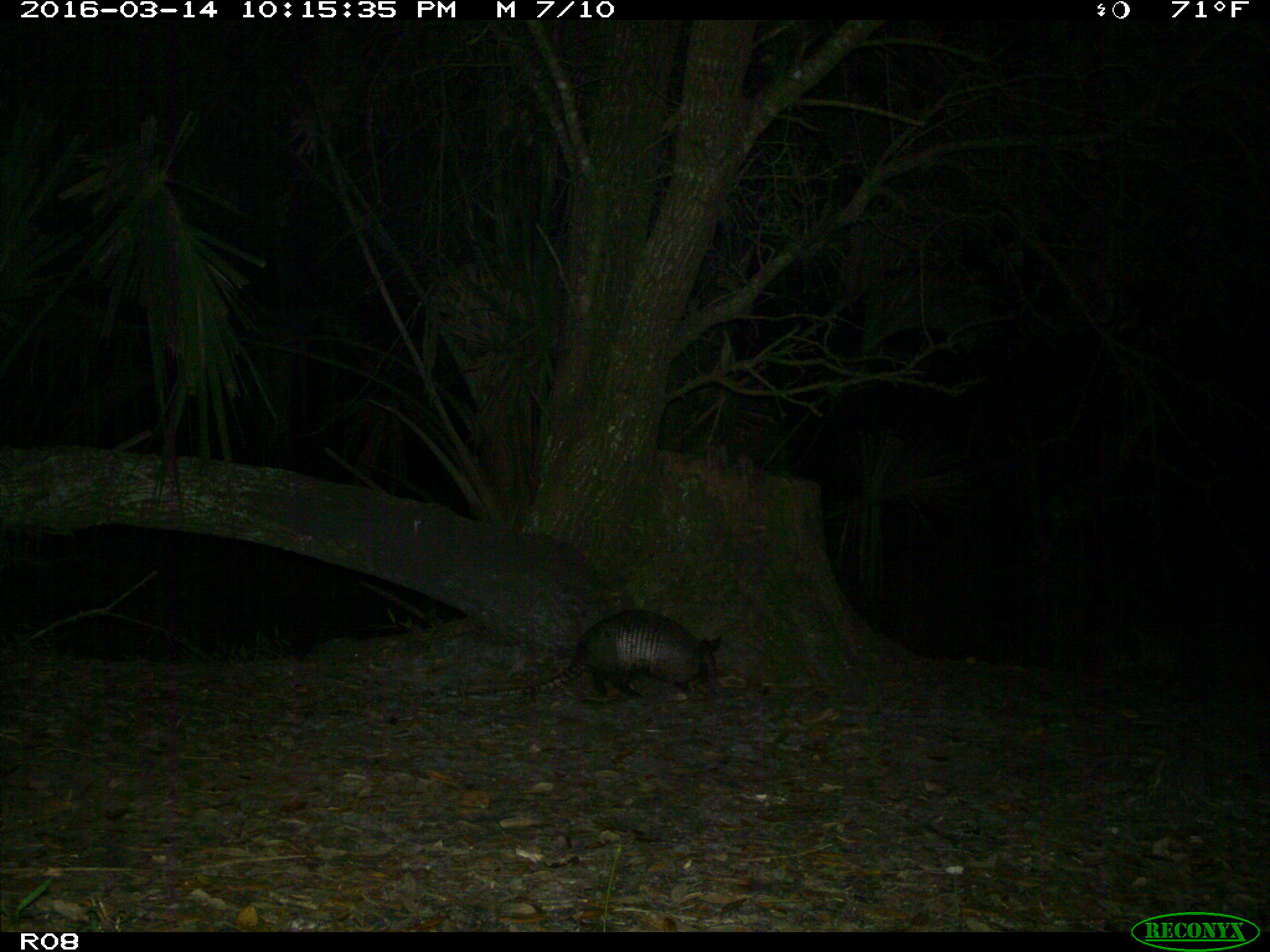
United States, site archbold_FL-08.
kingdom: Animalia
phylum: Chordata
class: Mammalia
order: Cingulata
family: Dasypodidae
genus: Dasypus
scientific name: Dasypus novemcinctus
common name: nine-banded armadillo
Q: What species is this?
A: Dasypus novemcinctus (nine-banded armadillo).